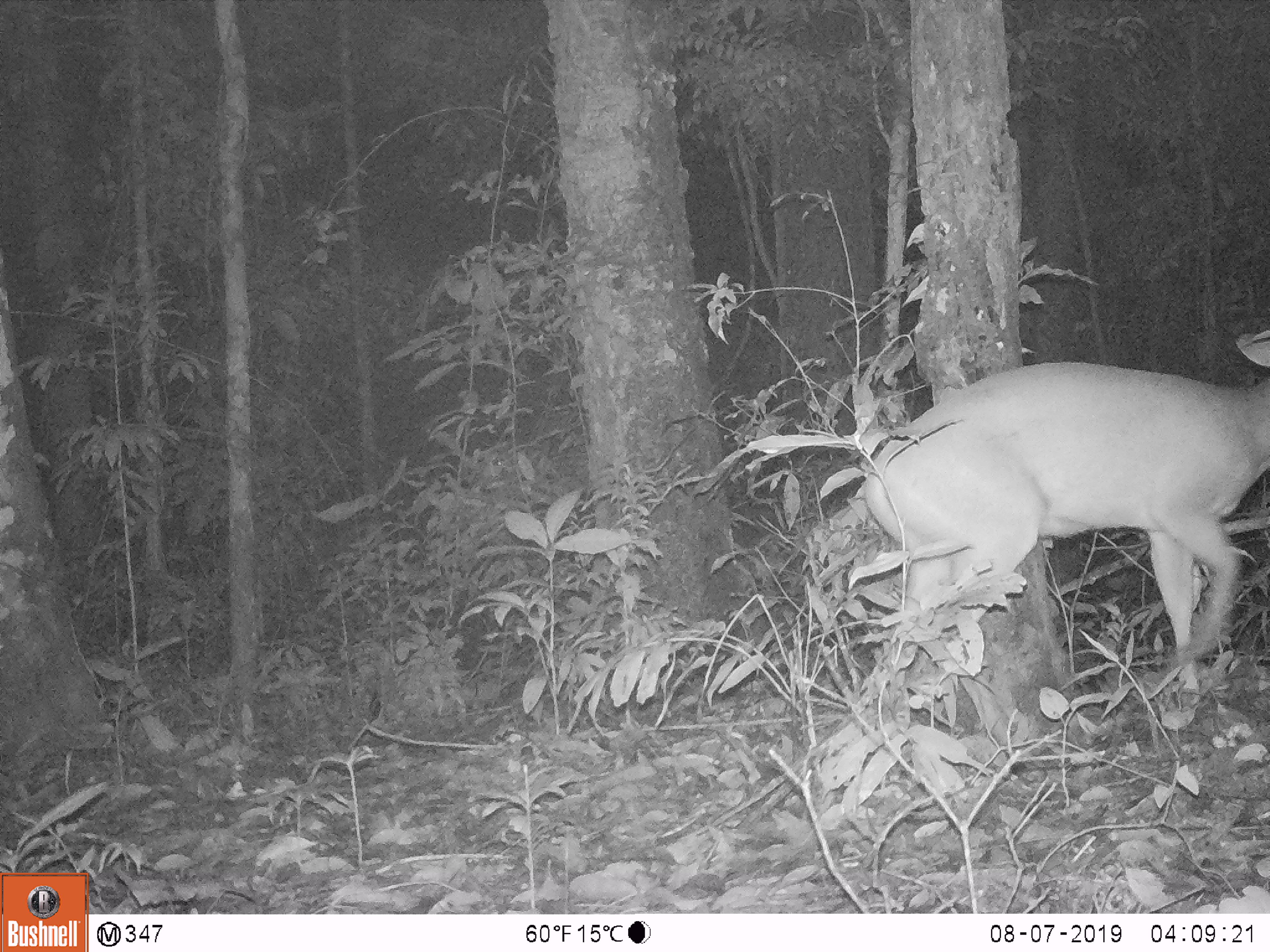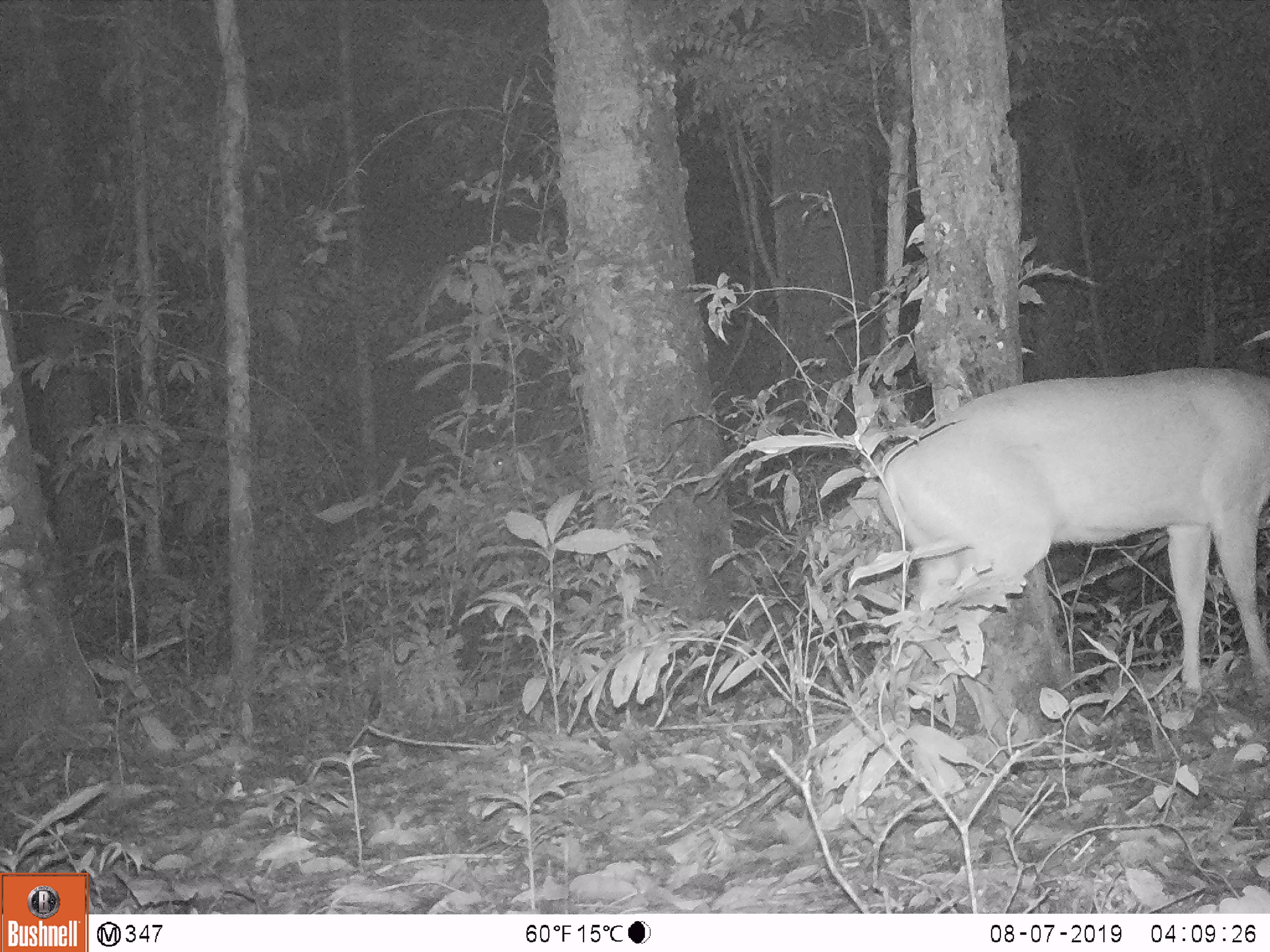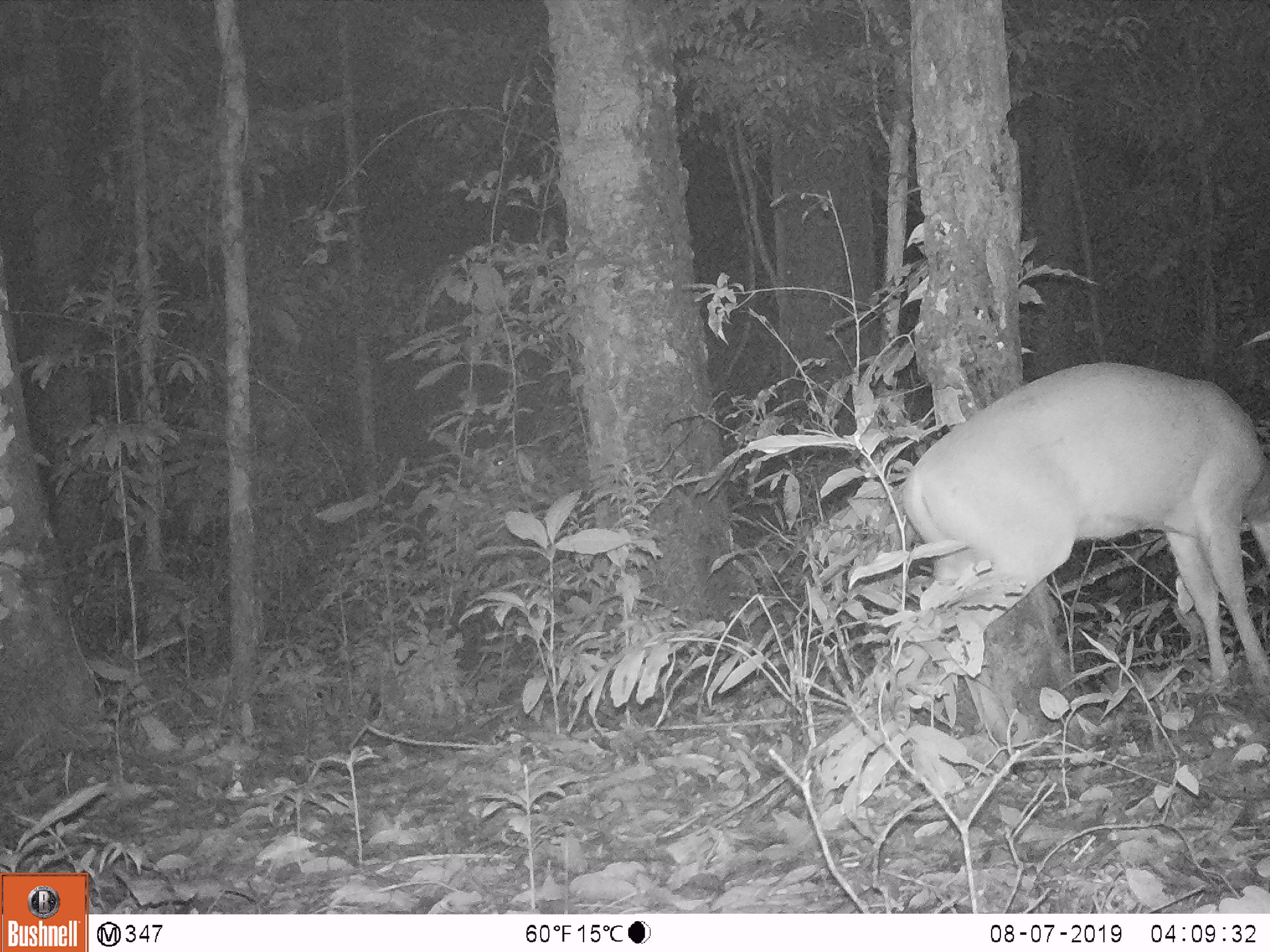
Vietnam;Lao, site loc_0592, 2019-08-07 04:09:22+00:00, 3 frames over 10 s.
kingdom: Animalia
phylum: Chordata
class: Mammalia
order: Artiodactyla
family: Cervidae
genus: Muntiacus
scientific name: Muntiacus muntjak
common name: red muntjac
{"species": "red muntjac (Muntiacus muntjak)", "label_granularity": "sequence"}